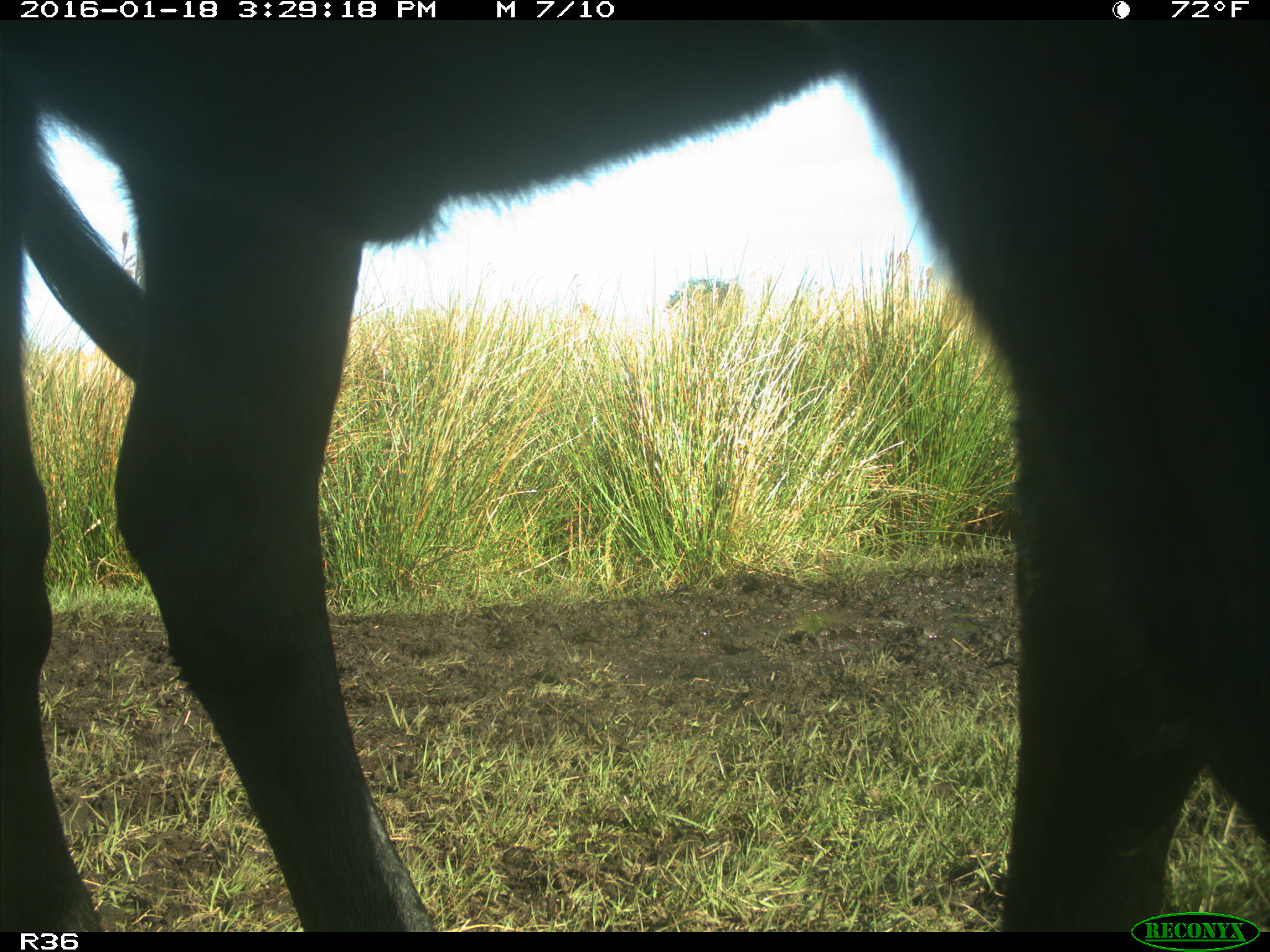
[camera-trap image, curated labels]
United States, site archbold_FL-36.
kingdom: Animalia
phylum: Chordata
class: Mammalia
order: Artiodactyla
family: Bovidae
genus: Bos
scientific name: Bos taurus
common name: domestic cow